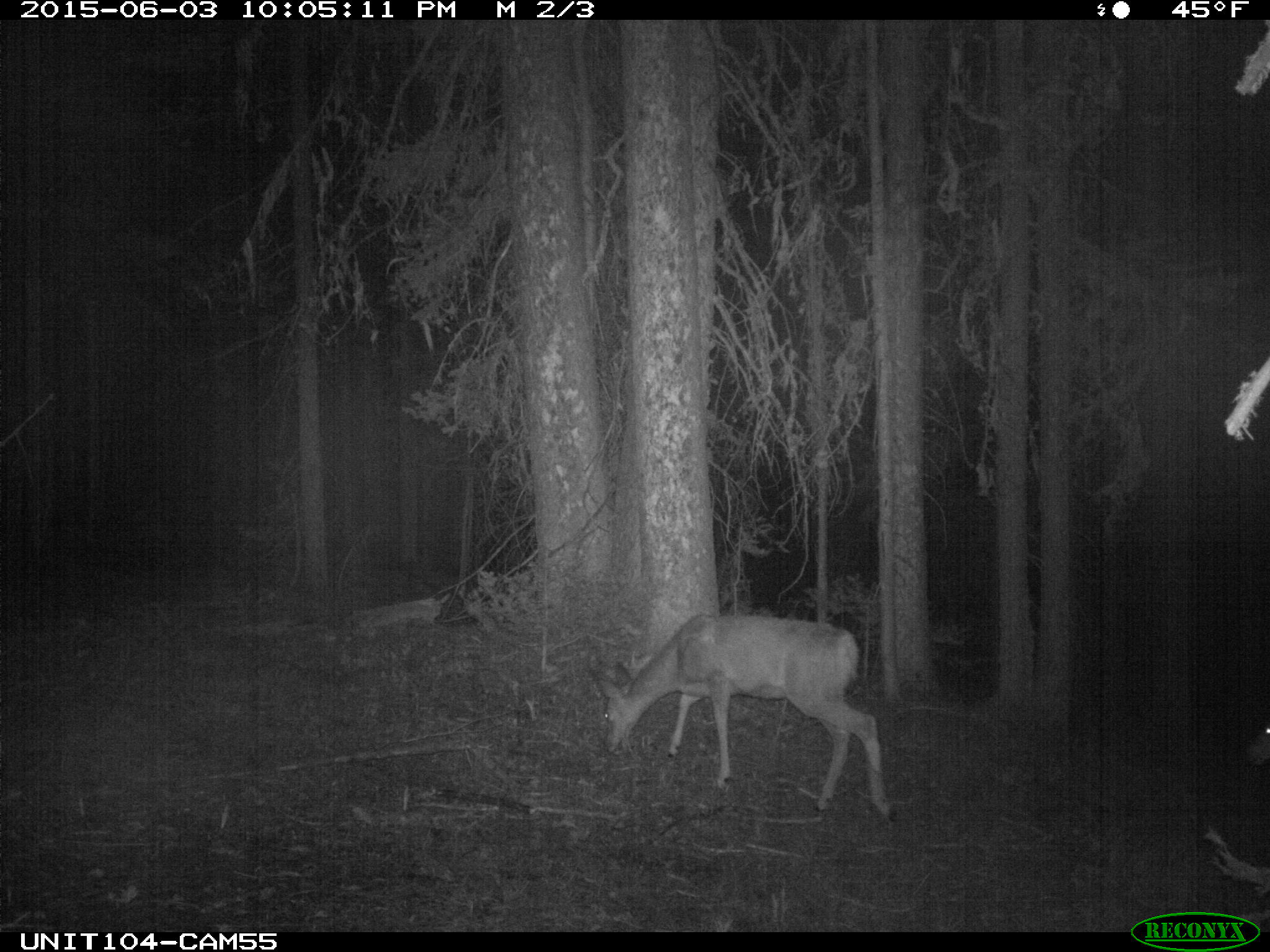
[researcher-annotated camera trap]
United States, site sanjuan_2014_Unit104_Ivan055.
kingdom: Animalia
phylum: Chordata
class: Mammalia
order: Artiodactyla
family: Cervidae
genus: Odocoileus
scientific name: Odocoileus hemionus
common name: mule deer